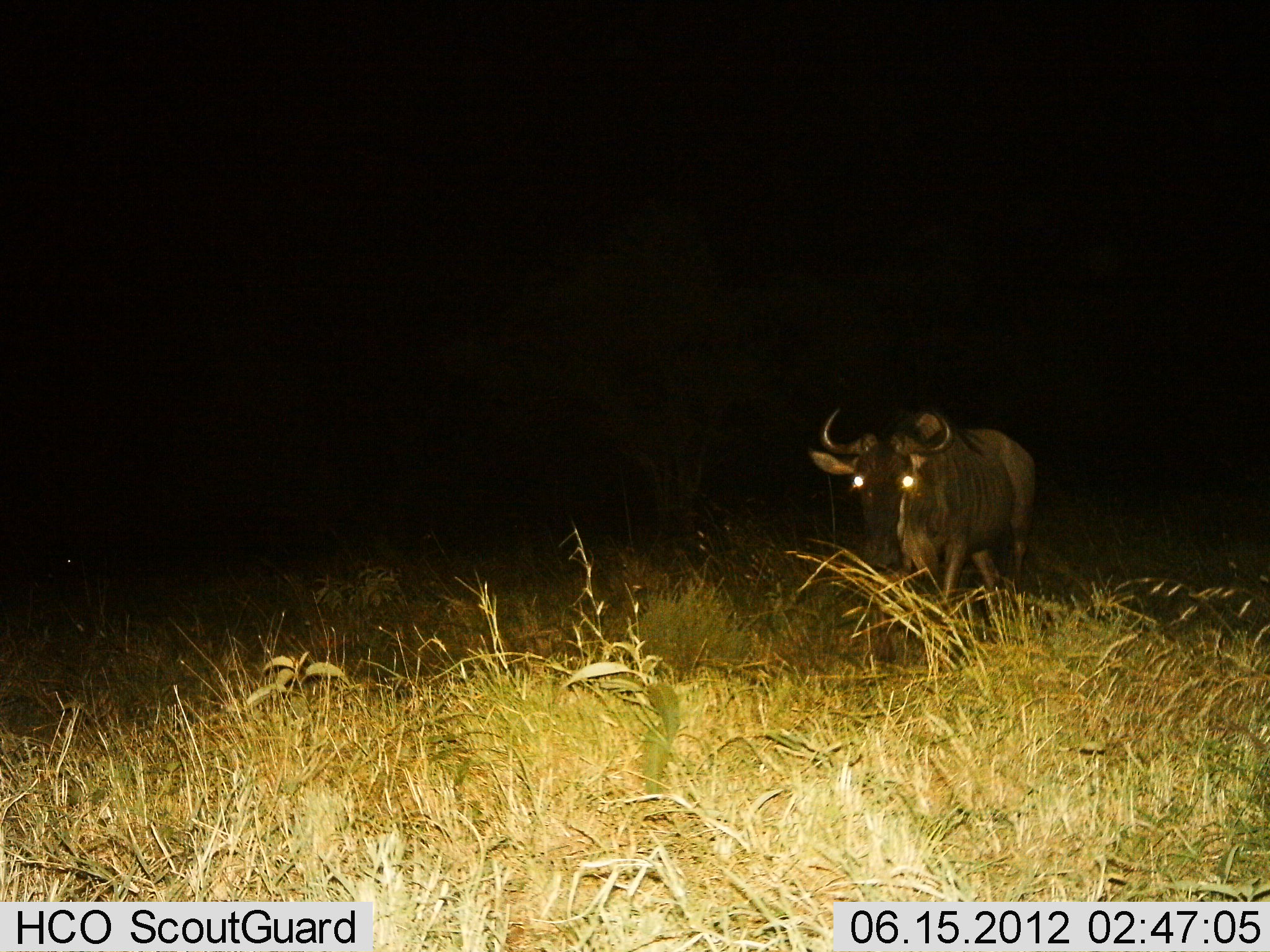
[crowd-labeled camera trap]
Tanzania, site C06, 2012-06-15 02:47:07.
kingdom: Animalia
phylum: Chordata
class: Mammalia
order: Artiodactyla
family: Bovidae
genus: Connochaetes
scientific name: Connochaetes taurinus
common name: blue wildebeest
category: wildebeest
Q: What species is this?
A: Wildebeest (blue wildebeest) (Connochaetes taurinus).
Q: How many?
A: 1.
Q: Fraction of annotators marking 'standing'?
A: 80%.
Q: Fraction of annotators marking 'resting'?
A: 0%.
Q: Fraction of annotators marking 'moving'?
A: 20%.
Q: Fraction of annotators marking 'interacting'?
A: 0%.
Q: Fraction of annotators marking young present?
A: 0%.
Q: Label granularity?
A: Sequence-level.